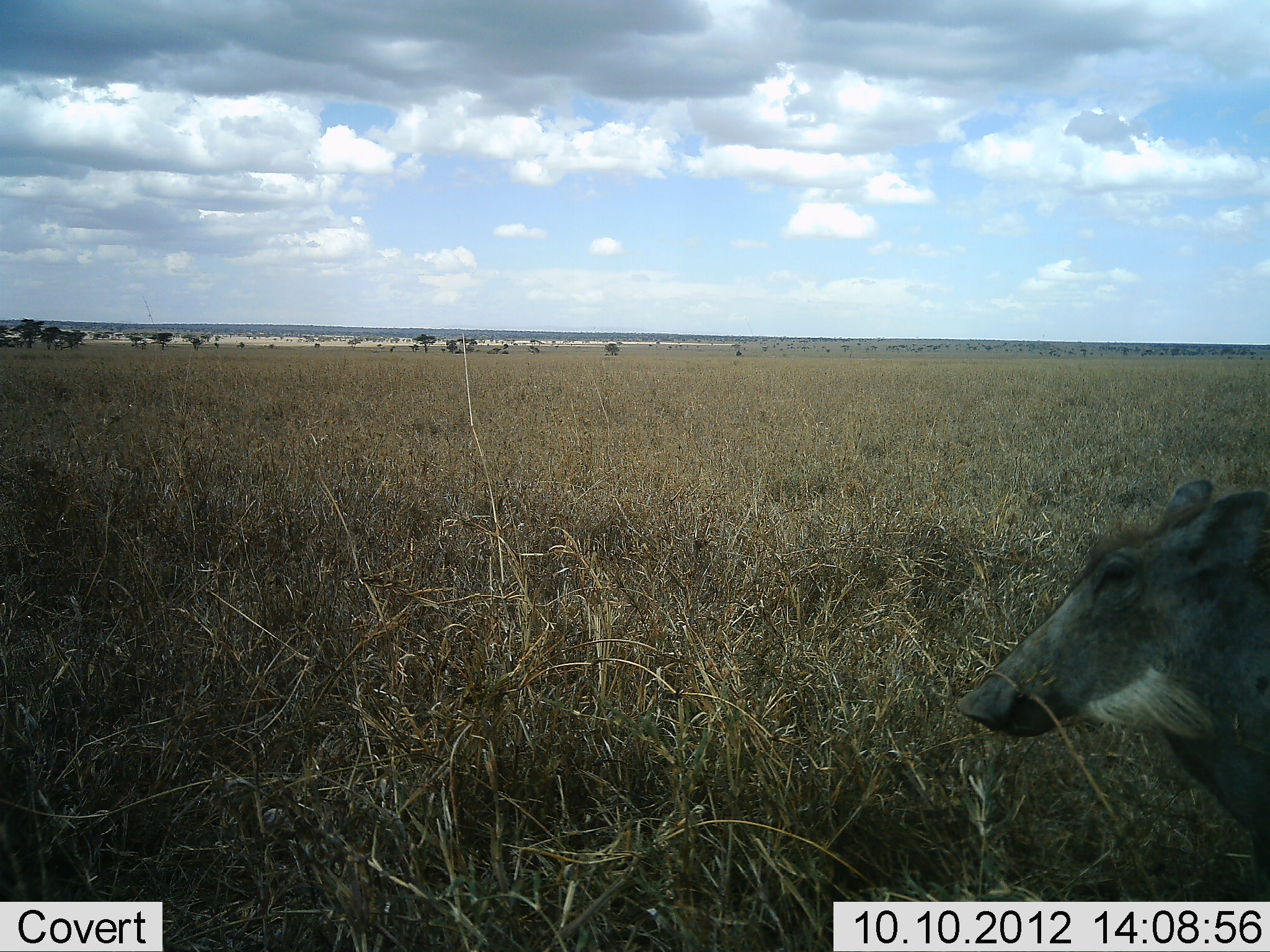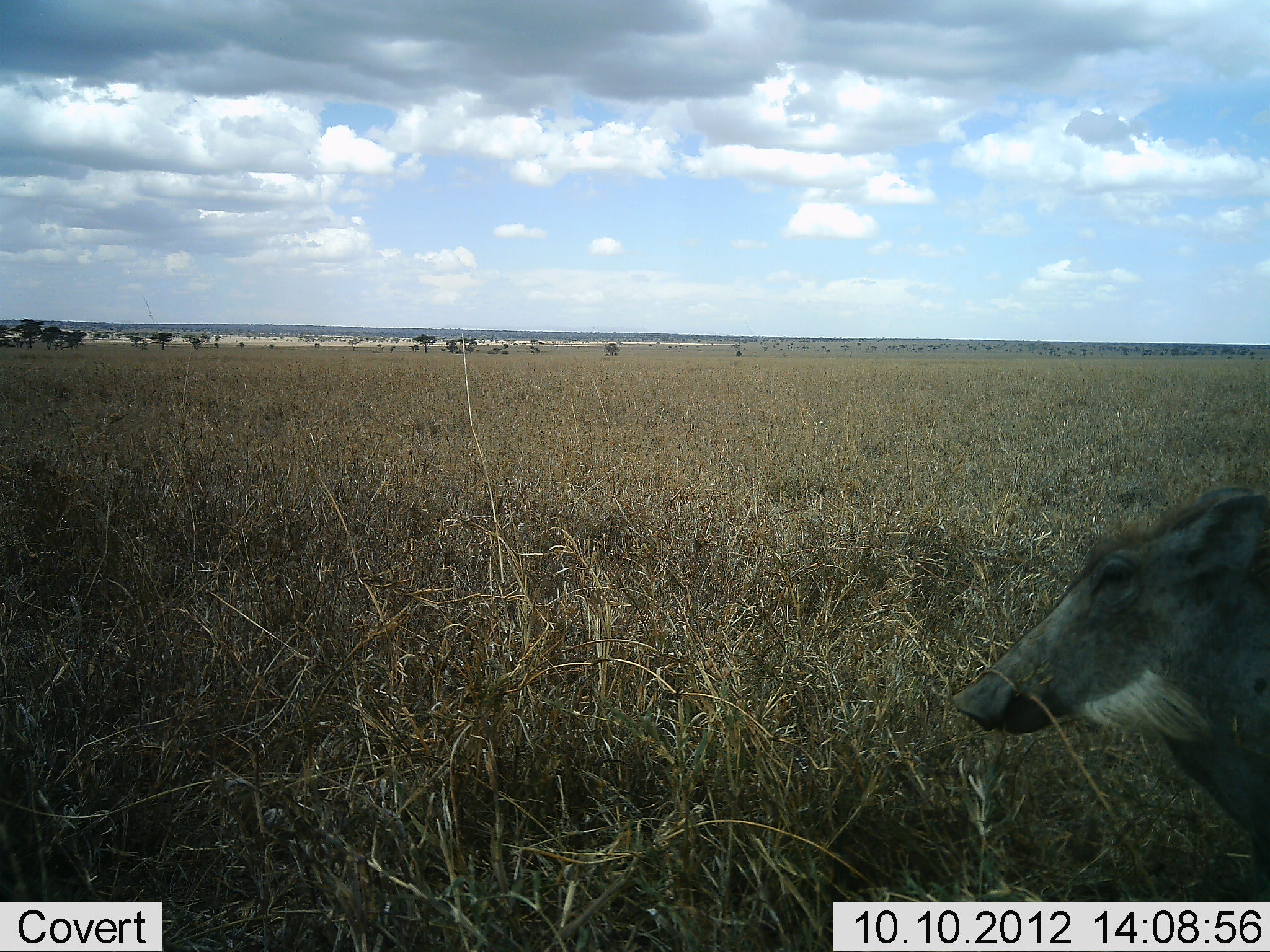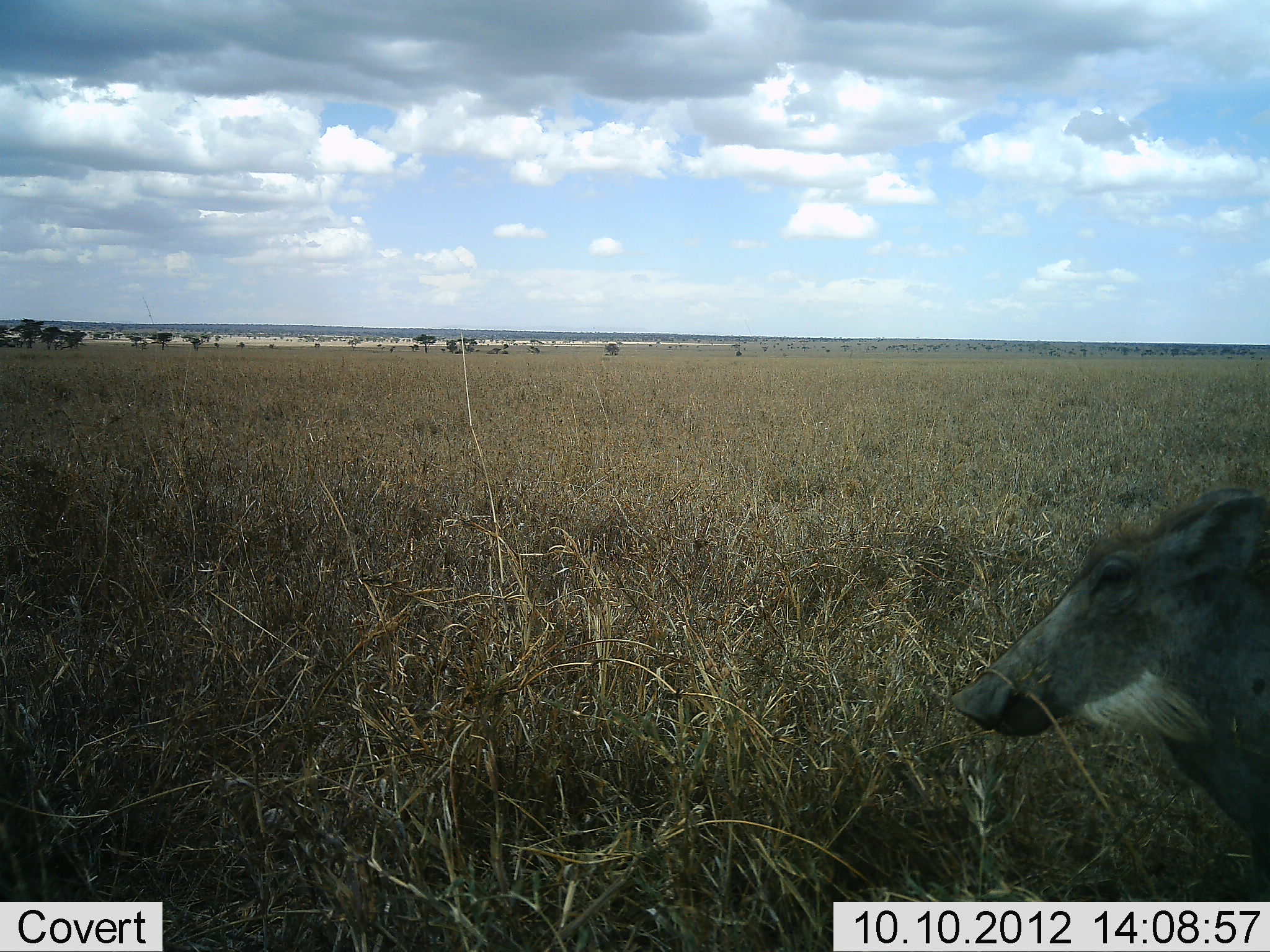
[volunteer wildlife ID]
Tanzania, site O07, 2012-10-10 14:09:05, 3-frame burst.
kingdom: Animalia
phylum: Chordata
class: Mammalia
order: Artiodactyla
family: Suidae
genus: Phacochoerus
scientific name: Phacochoerus africanus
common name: warthog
Warthog (Phacochoerus africanus), count 1. Behavior (volunteer vote fractions): standing 90%, resting 0%, moving 0%, interacting 0%. Young present (vote fraction): 30%. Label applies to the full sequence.